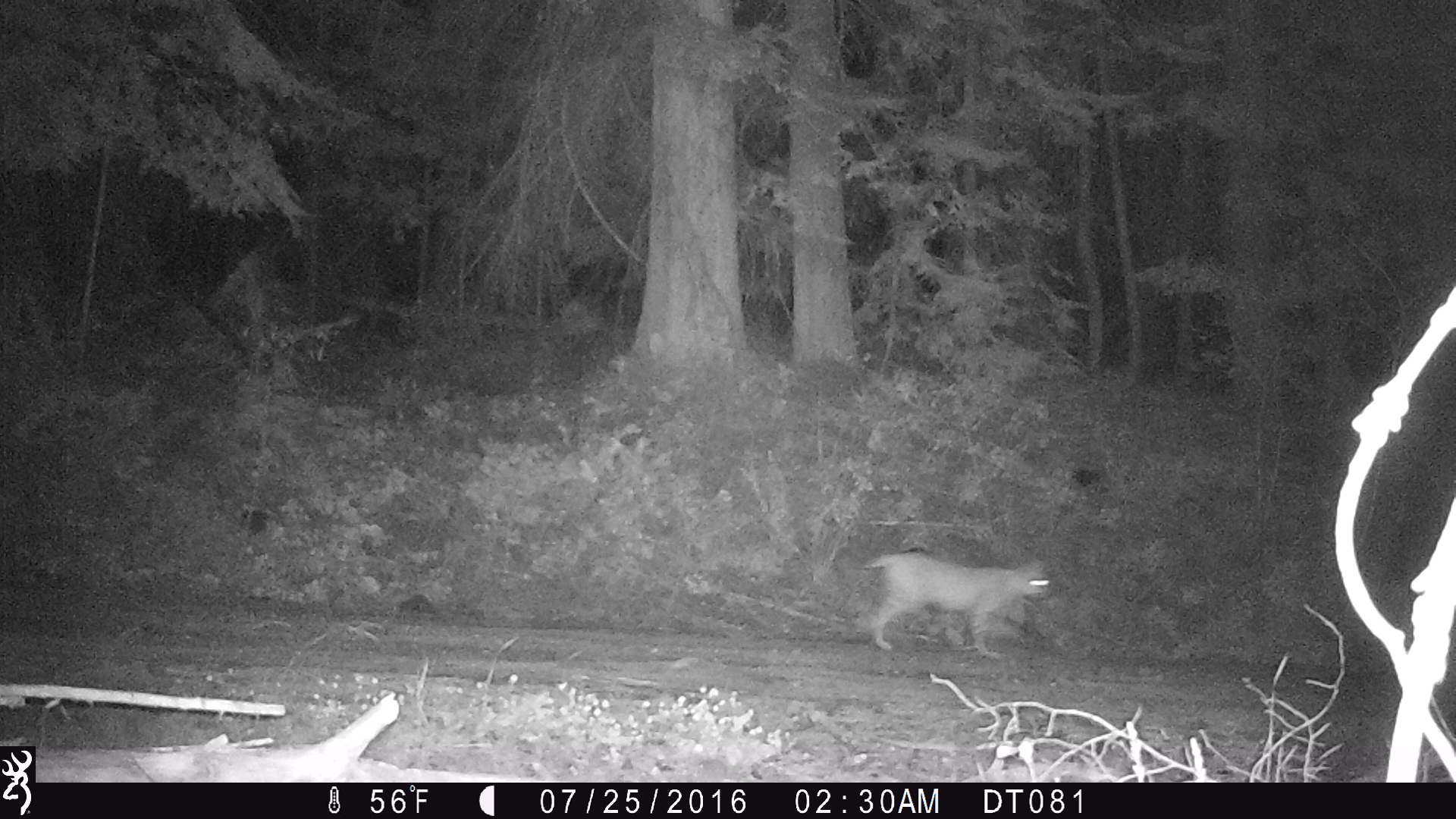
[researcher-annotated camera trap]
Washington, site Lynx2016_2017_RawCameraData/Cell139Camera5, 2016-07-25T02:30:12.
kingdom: Animalia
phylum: Chordata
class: Mammalia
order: Carnivora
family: Felidae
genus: Lynx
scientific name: Lynx rufus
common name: bobcat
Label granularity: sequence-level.